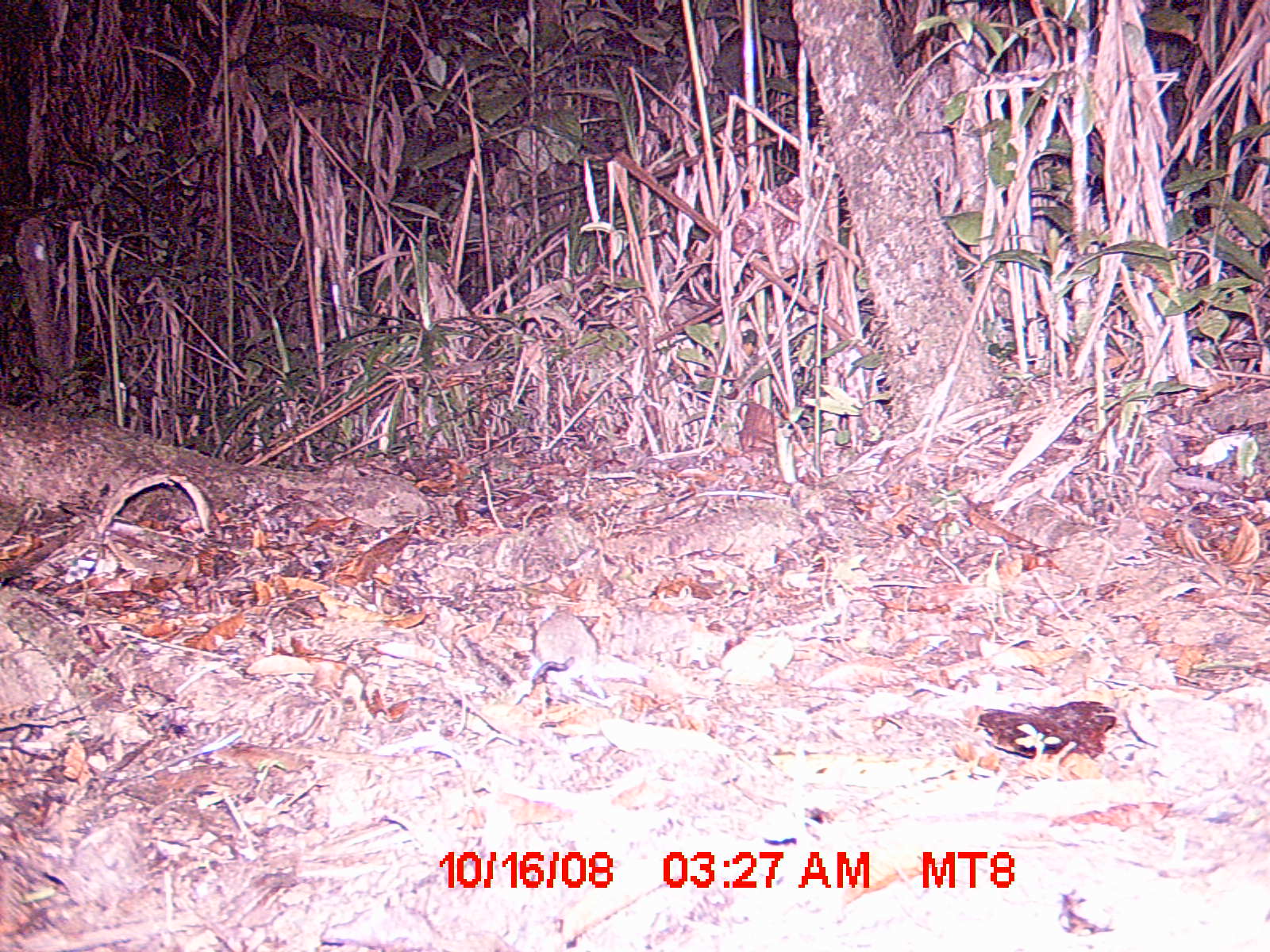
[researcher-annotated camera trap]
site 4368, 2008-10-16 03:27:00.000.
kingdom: Animalia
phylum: Chordata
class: Mammalia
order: Rodentia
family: Nesomyidae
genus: Eliurus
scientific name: Eliurus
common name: eliurus rat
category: eliurus sp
Eliurus sp (eliurus rat) (Eliurus), count 1.